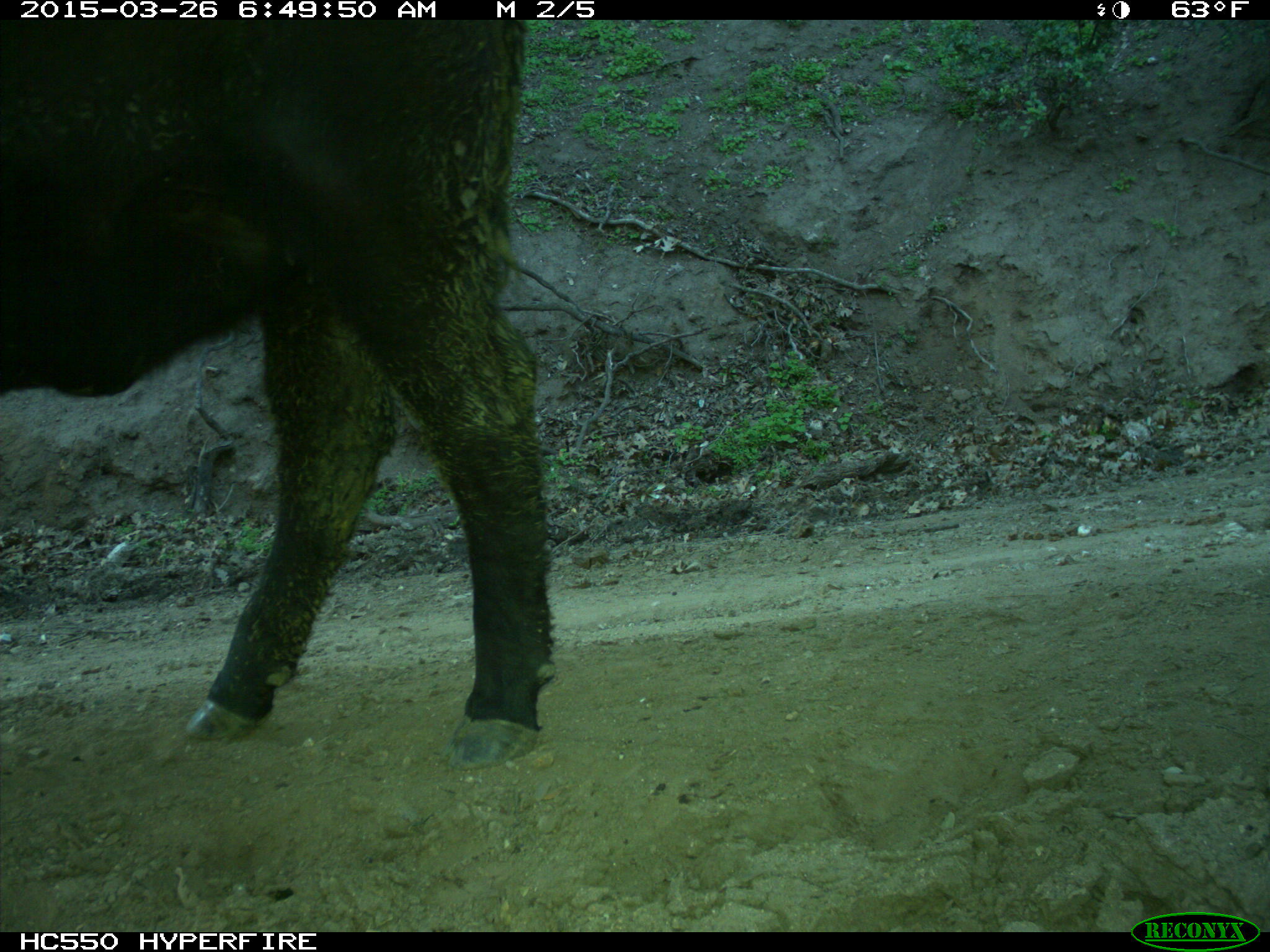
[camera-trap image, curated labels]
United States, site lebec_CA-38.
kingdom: Animalia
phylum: Chordata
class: Mammalia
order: Artiodactyla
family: Bovidae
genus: Bos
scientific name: Bos taurus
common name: domestic cow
Bos taurus (domestic cow).